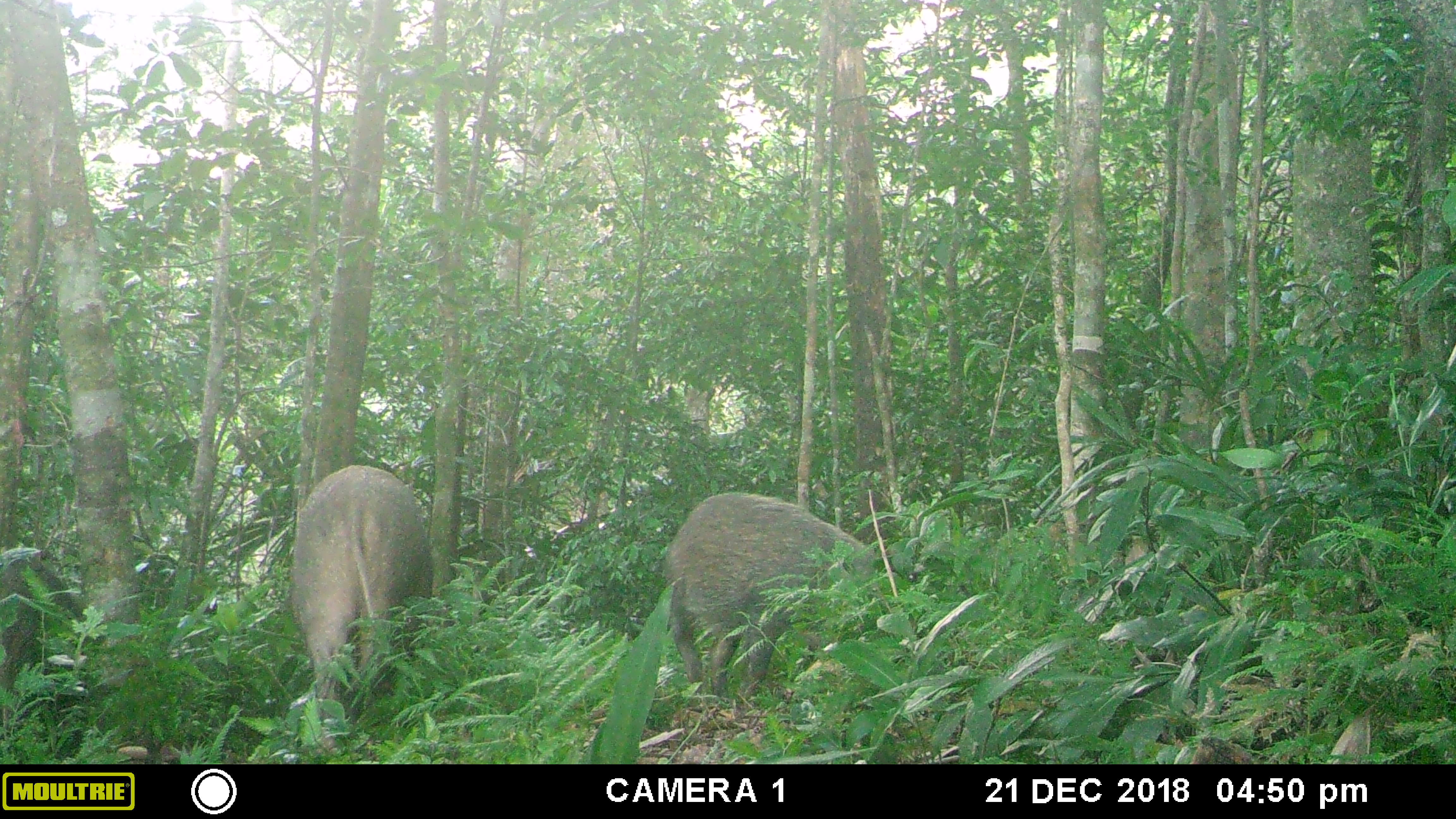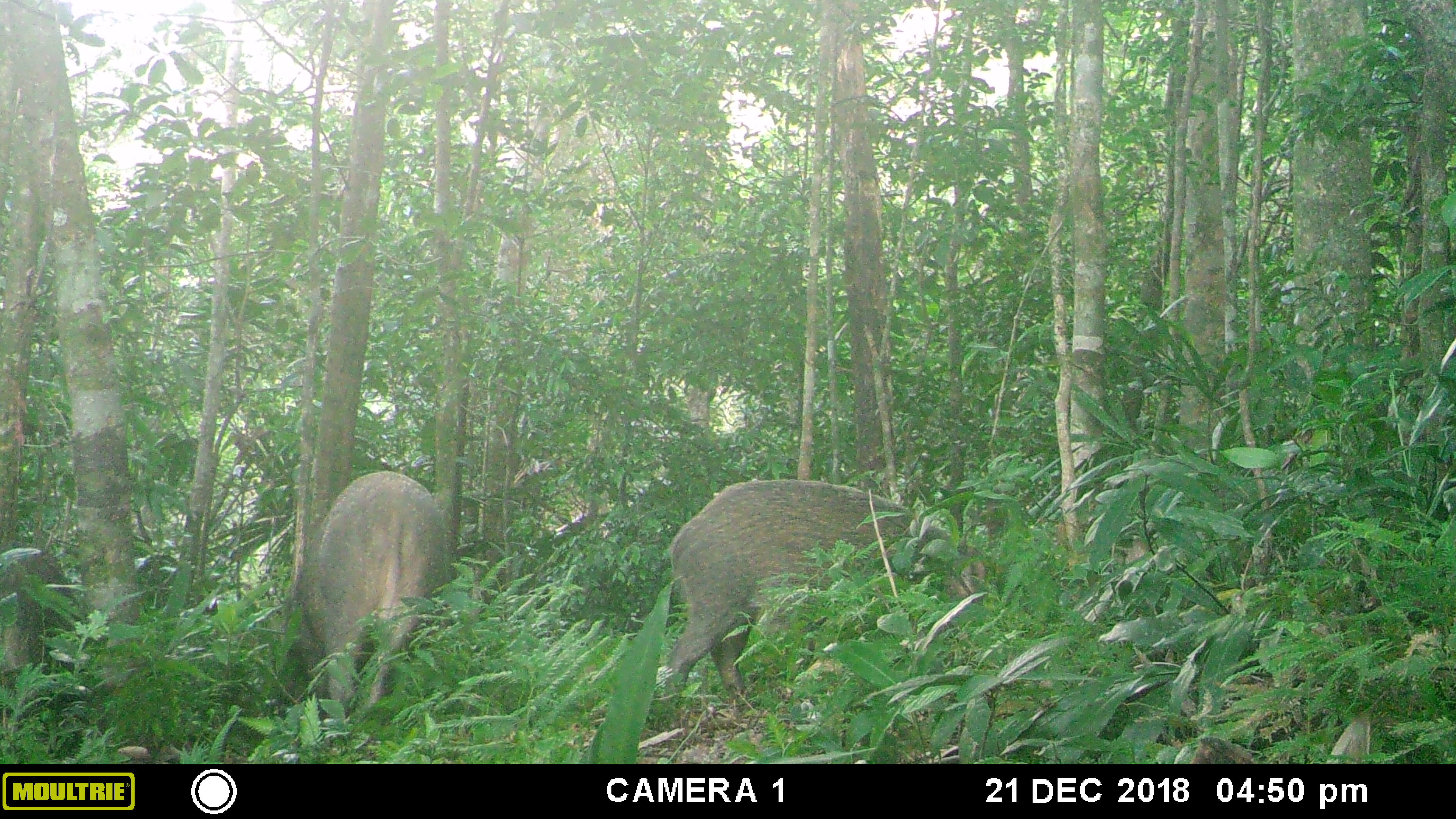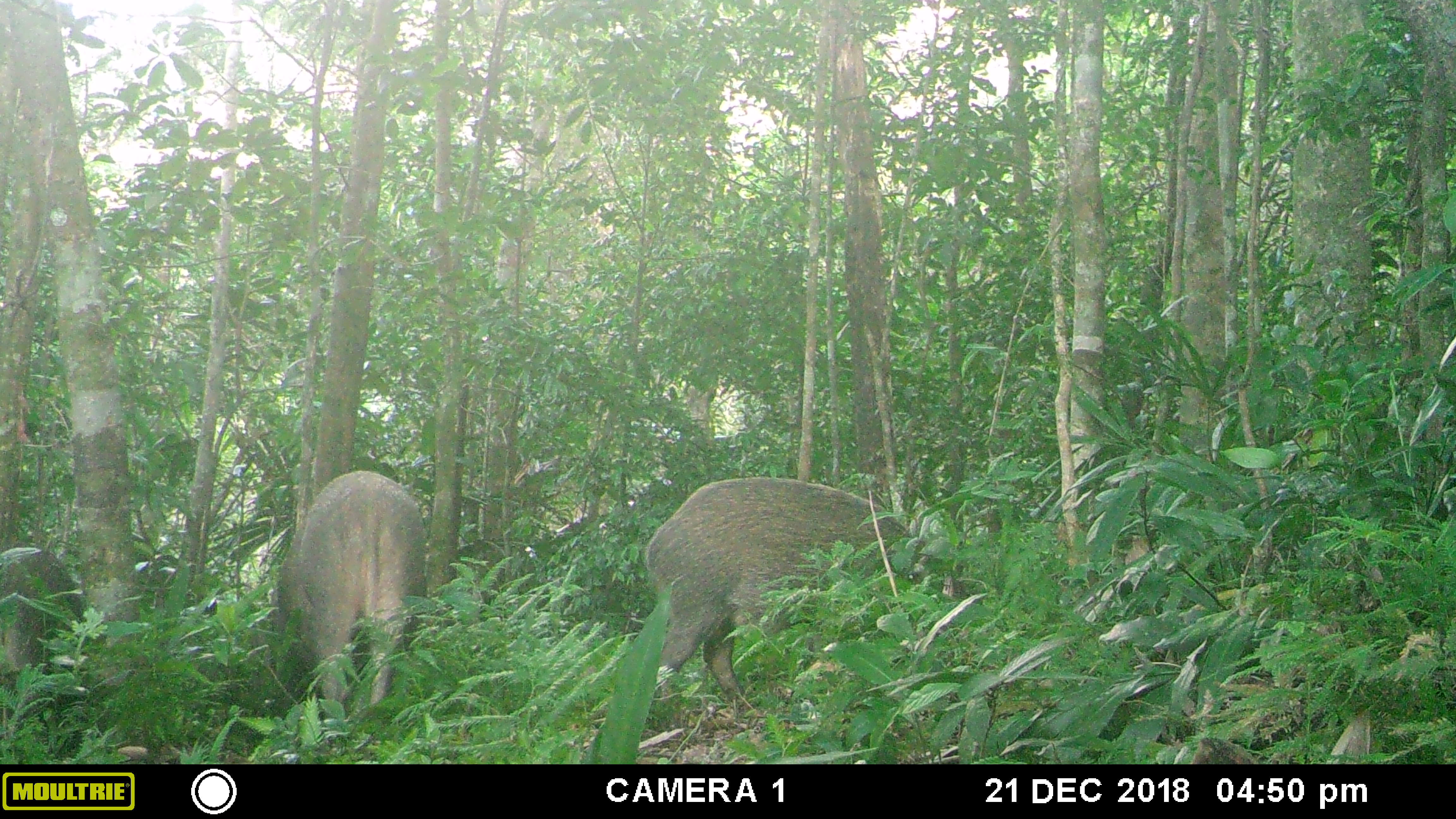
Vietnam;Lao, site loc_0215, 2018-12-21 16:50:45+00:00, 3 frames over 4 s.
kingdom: Animalia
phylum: Chordata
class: Mammalia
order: Artiodactyla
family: Suidae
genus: Sus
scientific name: Sus scrofa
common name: eurasian wild pig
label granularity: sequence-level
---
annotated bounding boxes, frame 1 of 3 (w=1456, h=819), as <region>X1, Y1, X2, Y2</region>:
eurasian wild pig: <region>662, 491, 916, 702</region>; <region>289, 464, 433, 753</region>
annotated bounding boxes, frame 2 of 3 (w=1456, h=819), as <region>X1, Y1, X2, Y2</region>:
eurasian wild pig: <region>661, 478, 985, 695</region>; <region>289, 469, 433, 717</region>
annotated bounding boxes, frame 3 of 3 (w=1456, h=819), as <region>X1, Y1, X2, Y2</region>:
eurasian wild pig: <region>643, 476, 929, 702</region>; <region>272, 469, 426, 700</region>